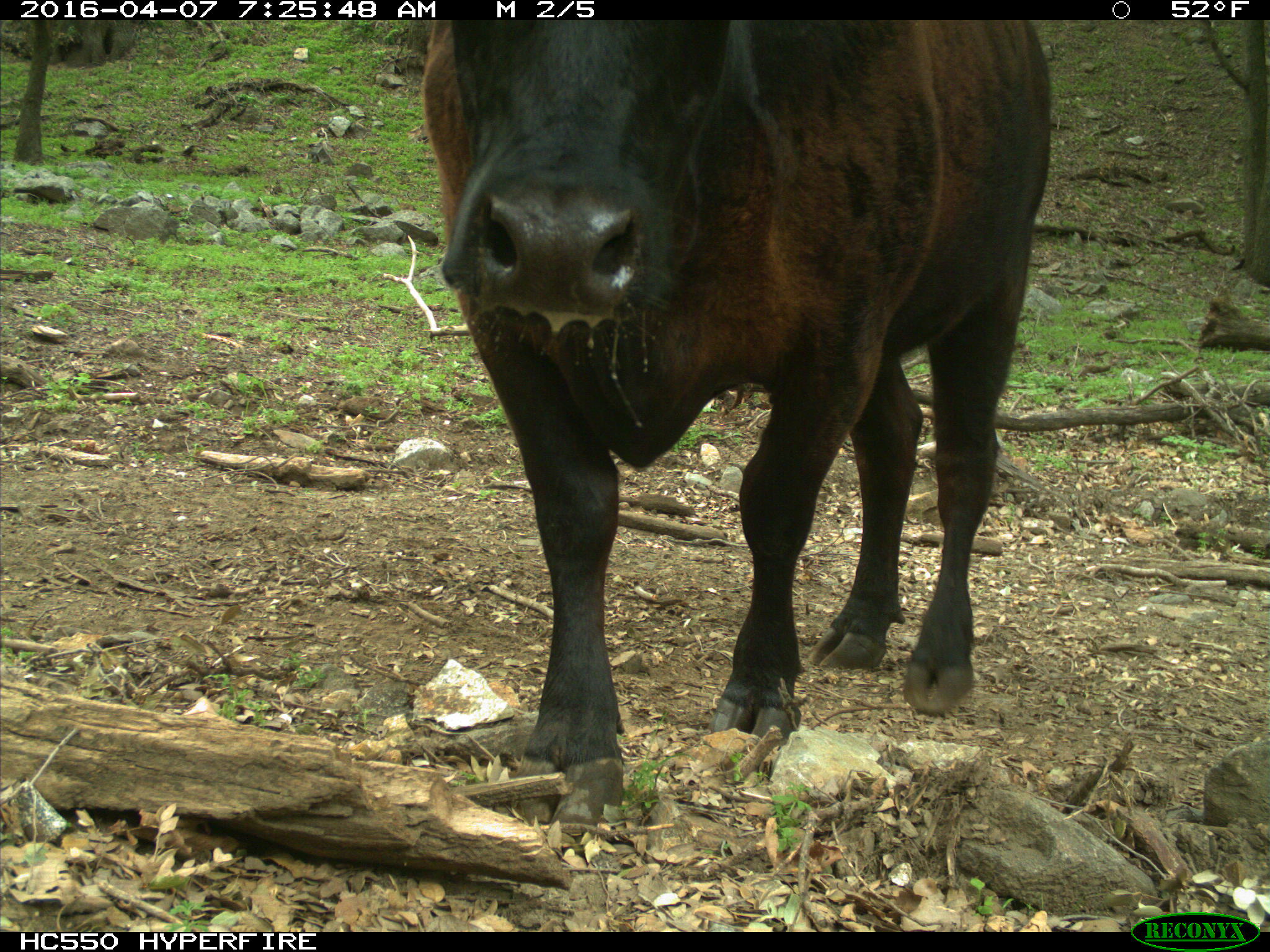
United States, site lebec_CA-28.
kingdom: Animalia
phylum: Chordata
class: Mammalia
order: Artiodactyla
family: Bovidae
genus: Bos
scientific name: Bos taurus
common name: domestic cow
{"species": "Bos taurus (domestic cow)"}